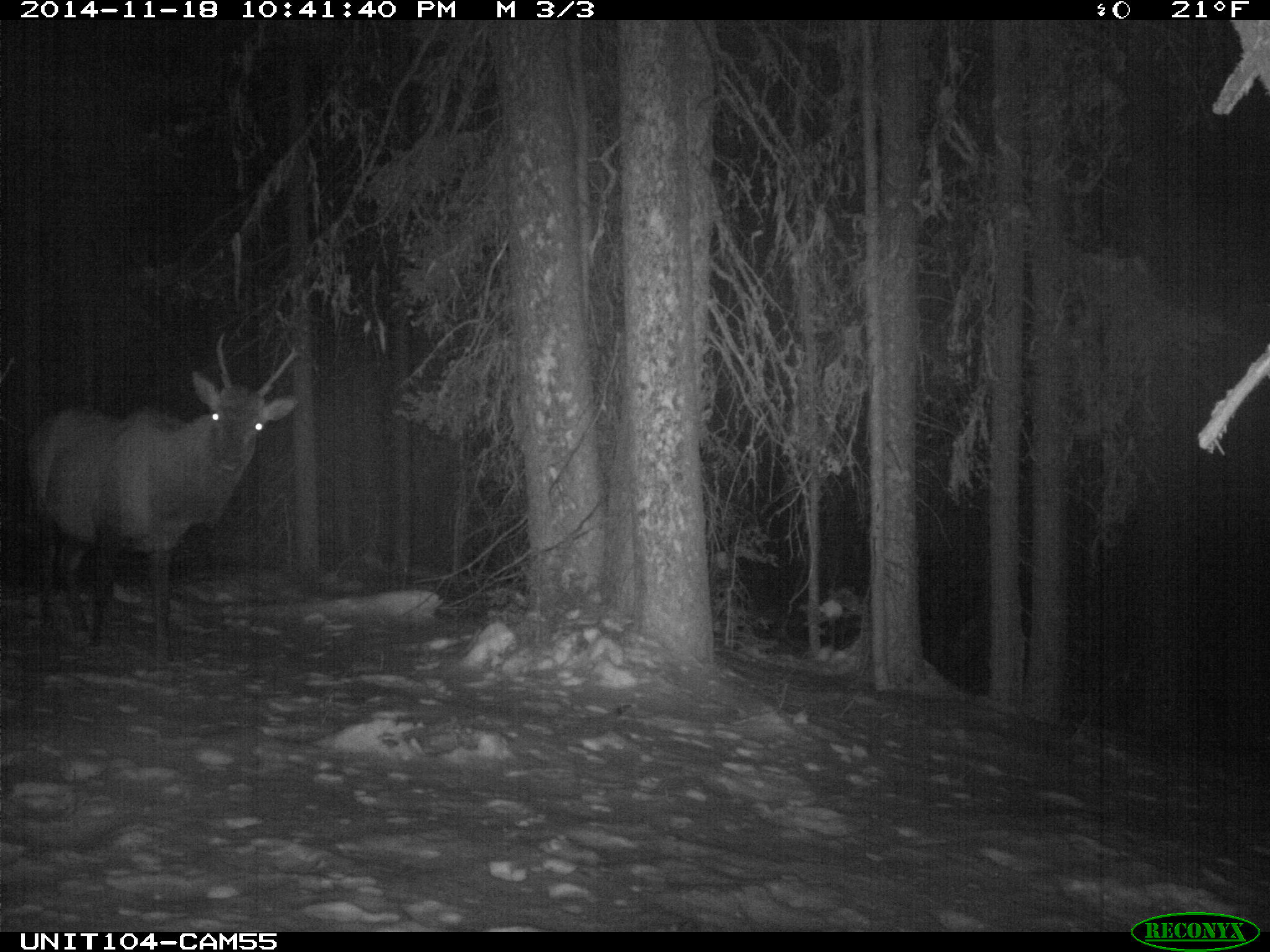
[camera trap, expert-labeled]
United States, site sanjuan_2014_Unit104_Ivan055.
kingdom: Animalia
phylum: Chordata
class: Mammalia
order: Artiodactyla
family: Cervidae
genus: Cervus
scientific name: Cervus elaphus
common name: red deer